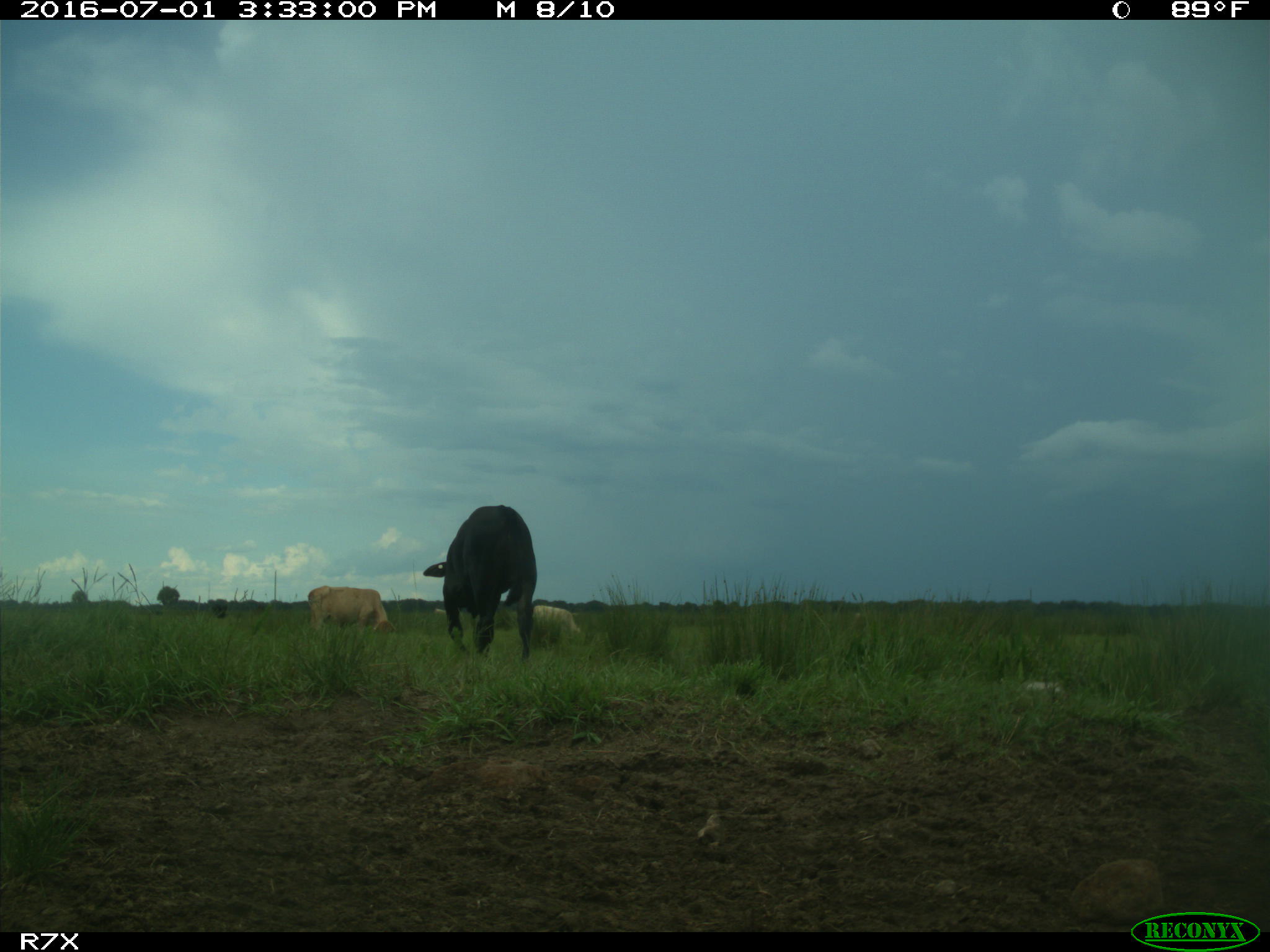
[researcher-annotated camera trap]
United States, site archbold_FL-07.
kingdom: Animalia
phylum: Chordata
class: Mammalia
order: Artiodactyla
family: Bovidae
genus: Bos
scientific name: Bos taurus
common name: domestic cow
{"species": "Bos taurus (domestic cow)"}